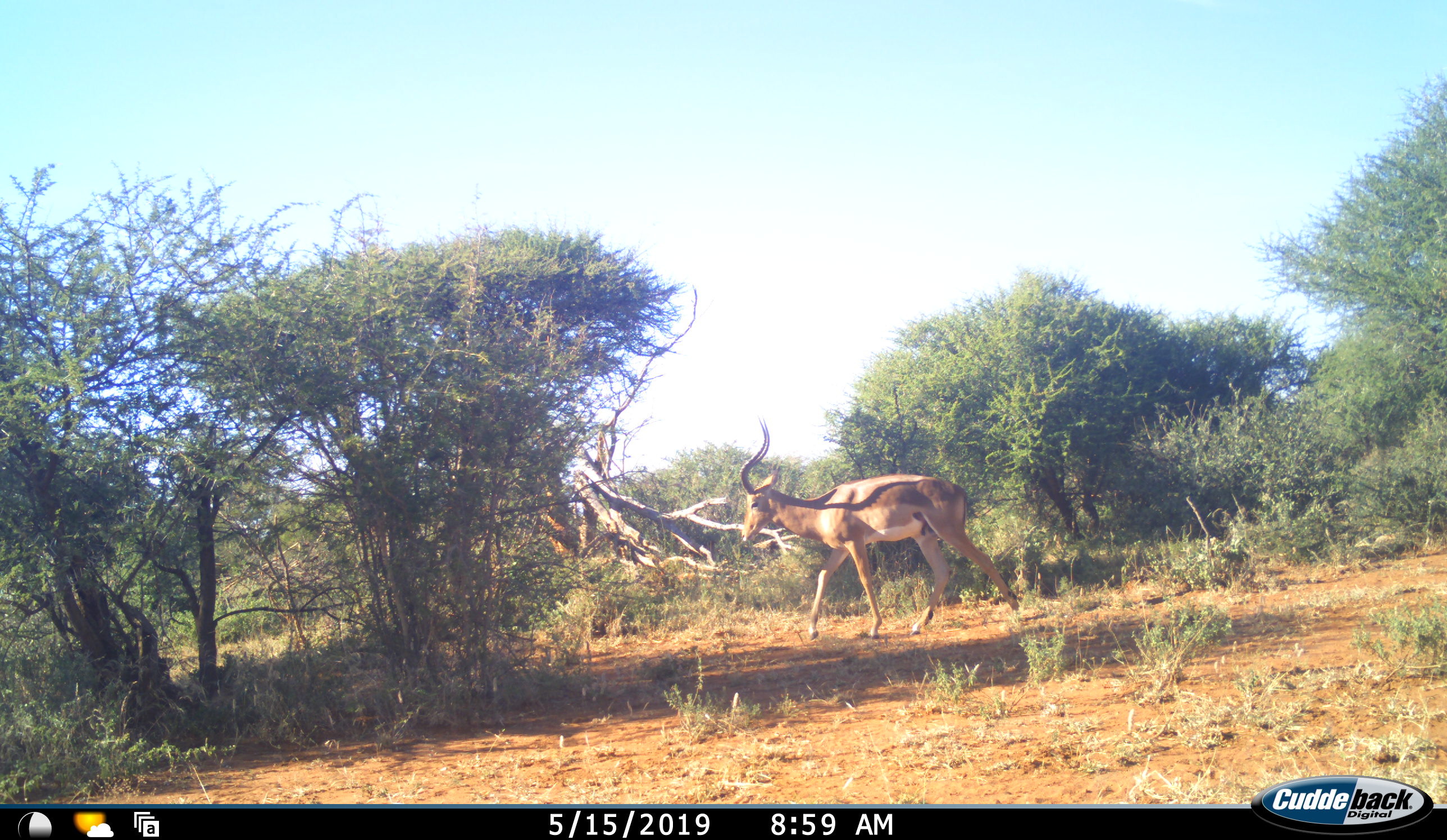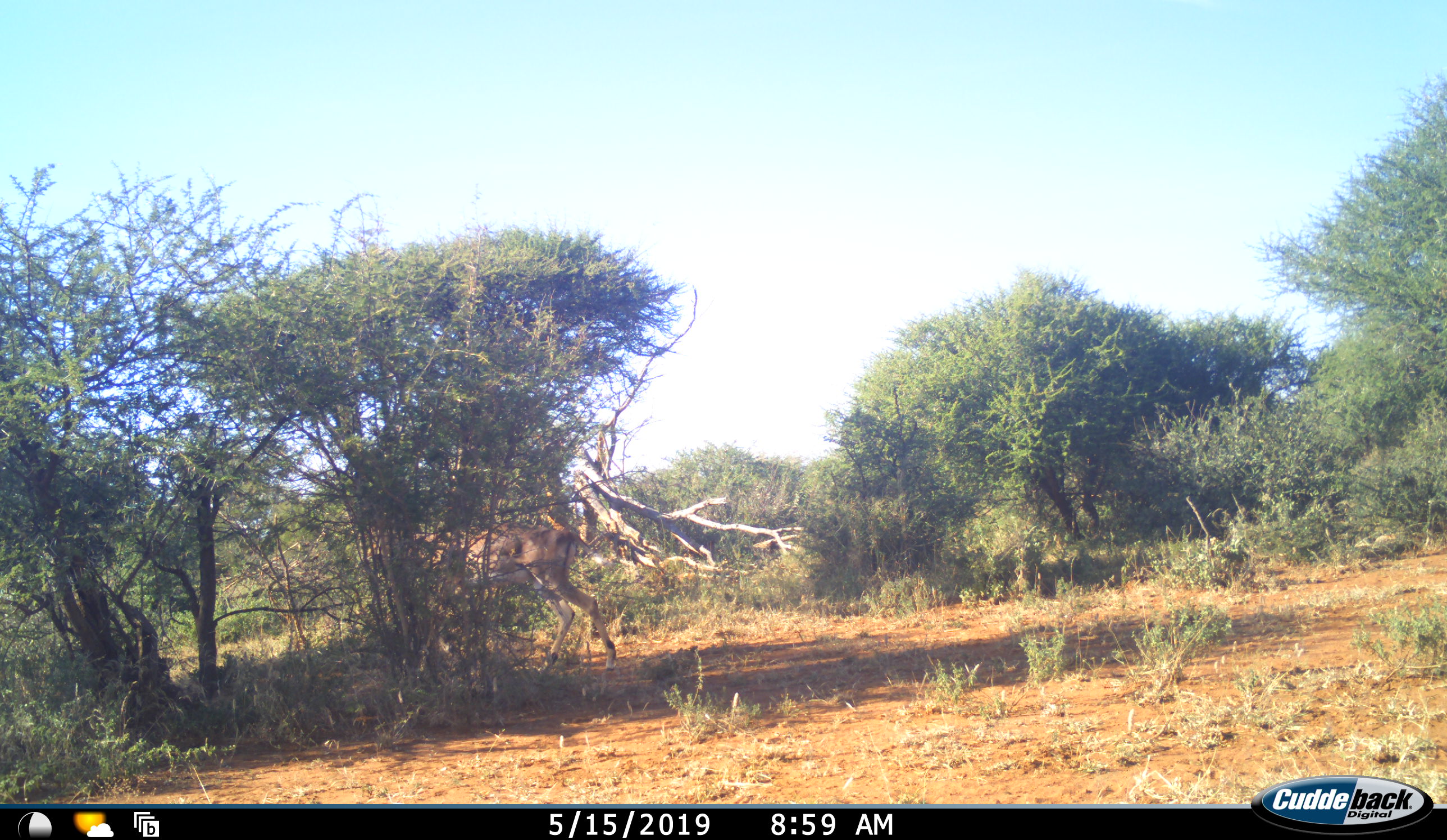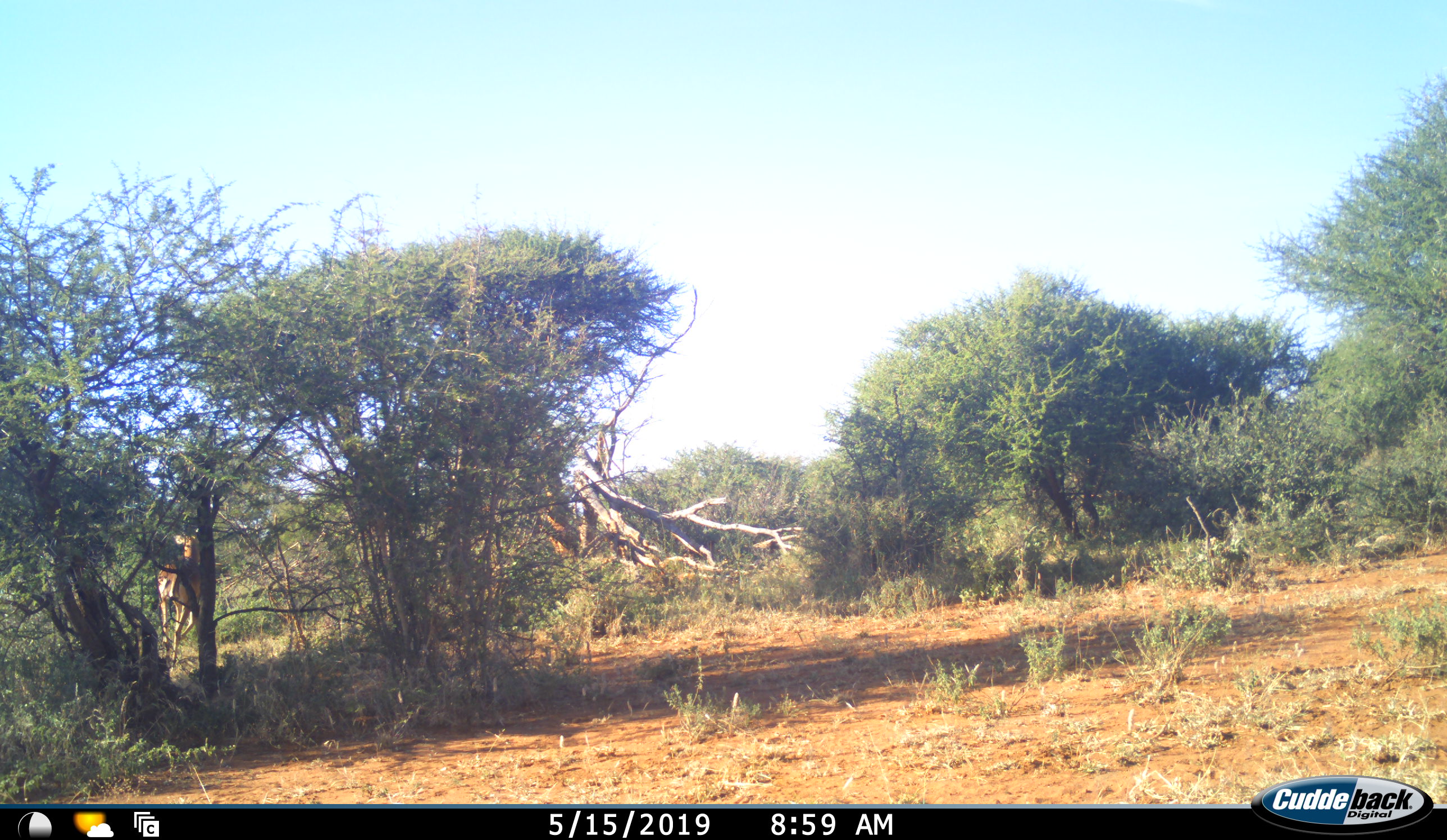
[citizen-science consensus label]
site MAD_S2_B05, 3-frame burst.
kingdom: Animalia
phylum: Chordata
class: Mammalia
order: Artiodactyla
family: Bovidae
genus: Aepyceros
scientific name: Aepyceros melampus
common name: impala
Impala (Aepyceros melampus), count 1. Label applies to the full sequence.